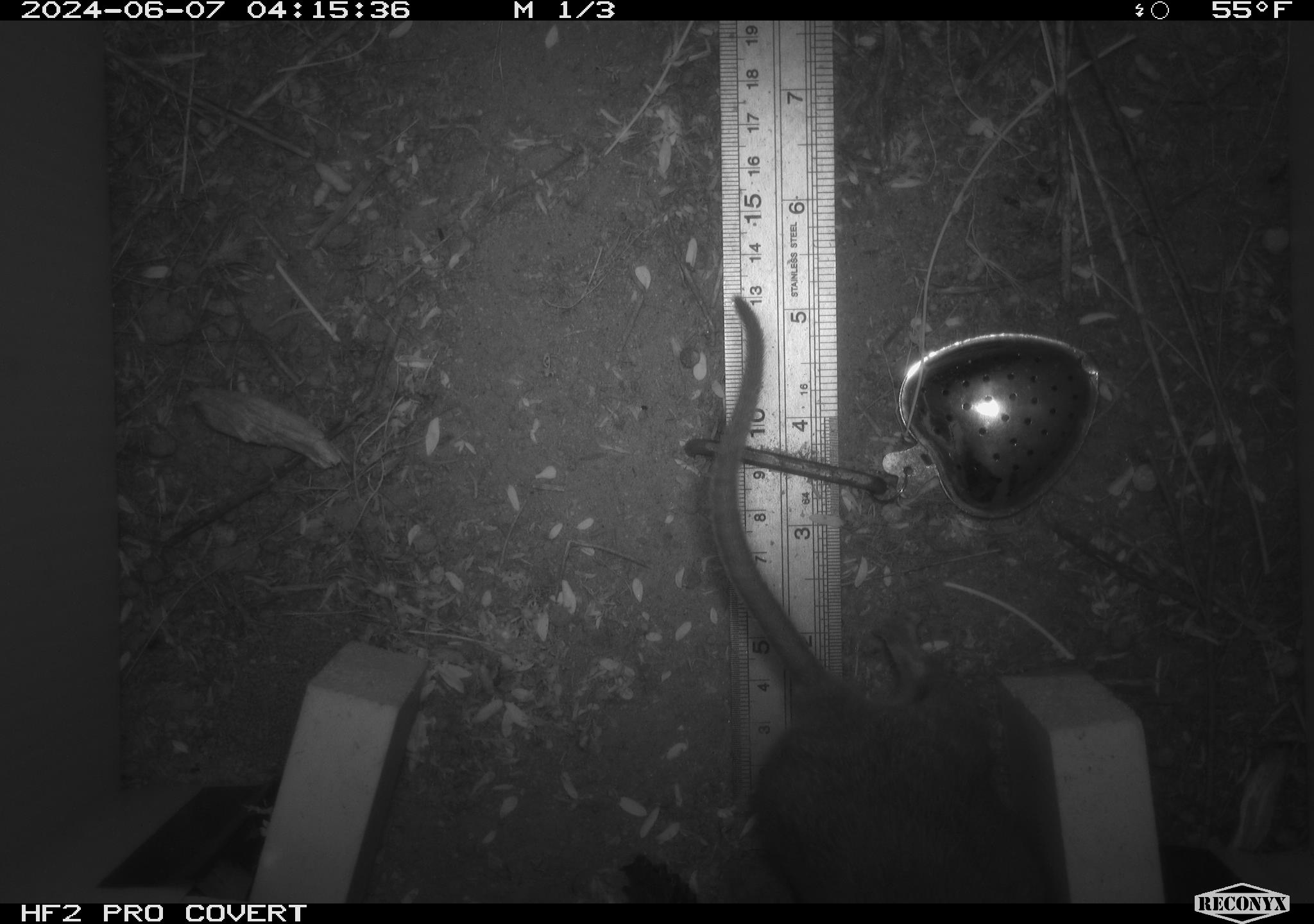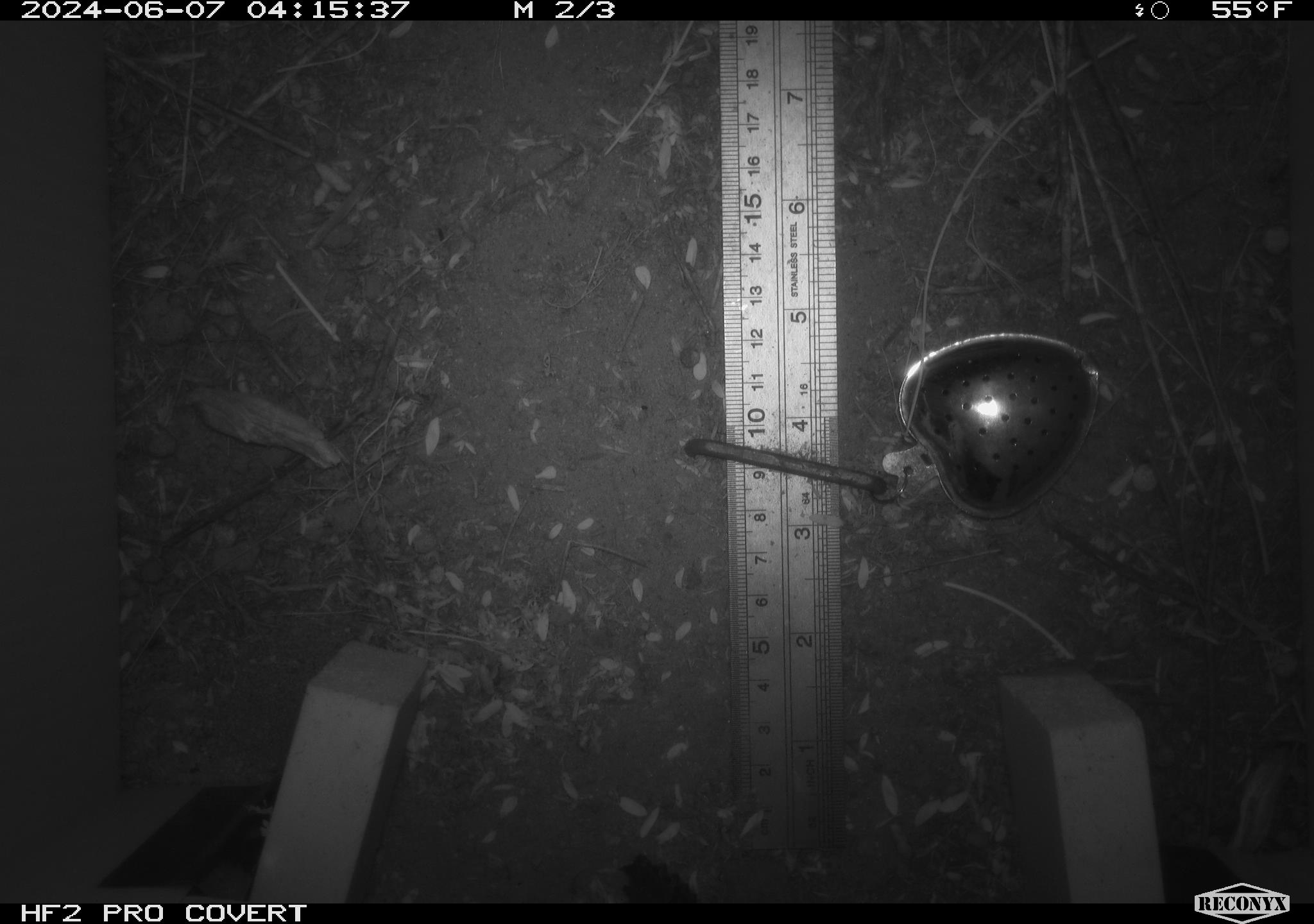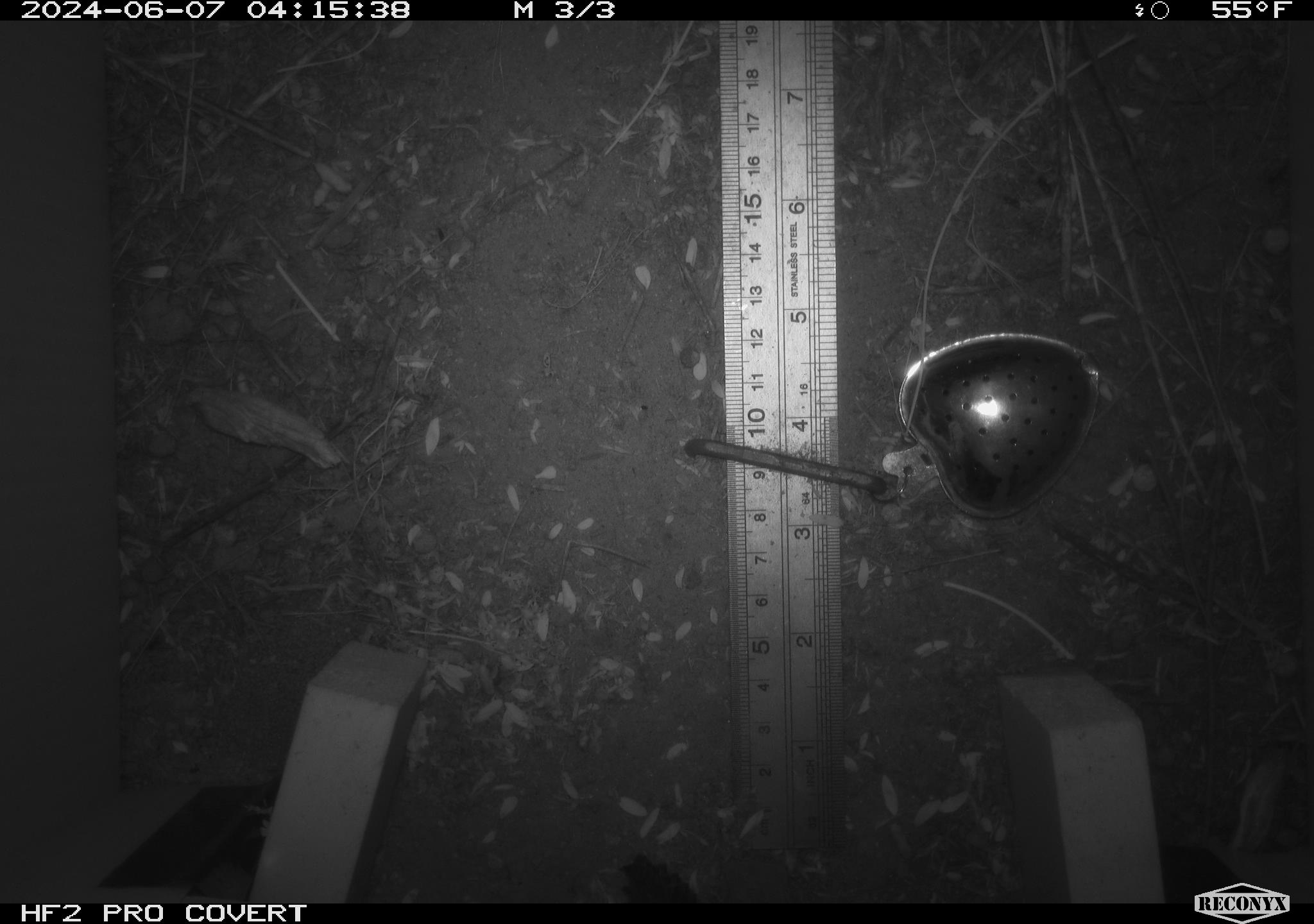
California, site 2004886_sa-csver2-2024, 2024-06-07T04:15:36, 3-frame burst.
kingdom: Animalia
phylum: Chordata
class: Mammalia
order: Rodentia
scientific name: Rodentia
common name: rodent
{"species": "rodent (Rodentia)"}